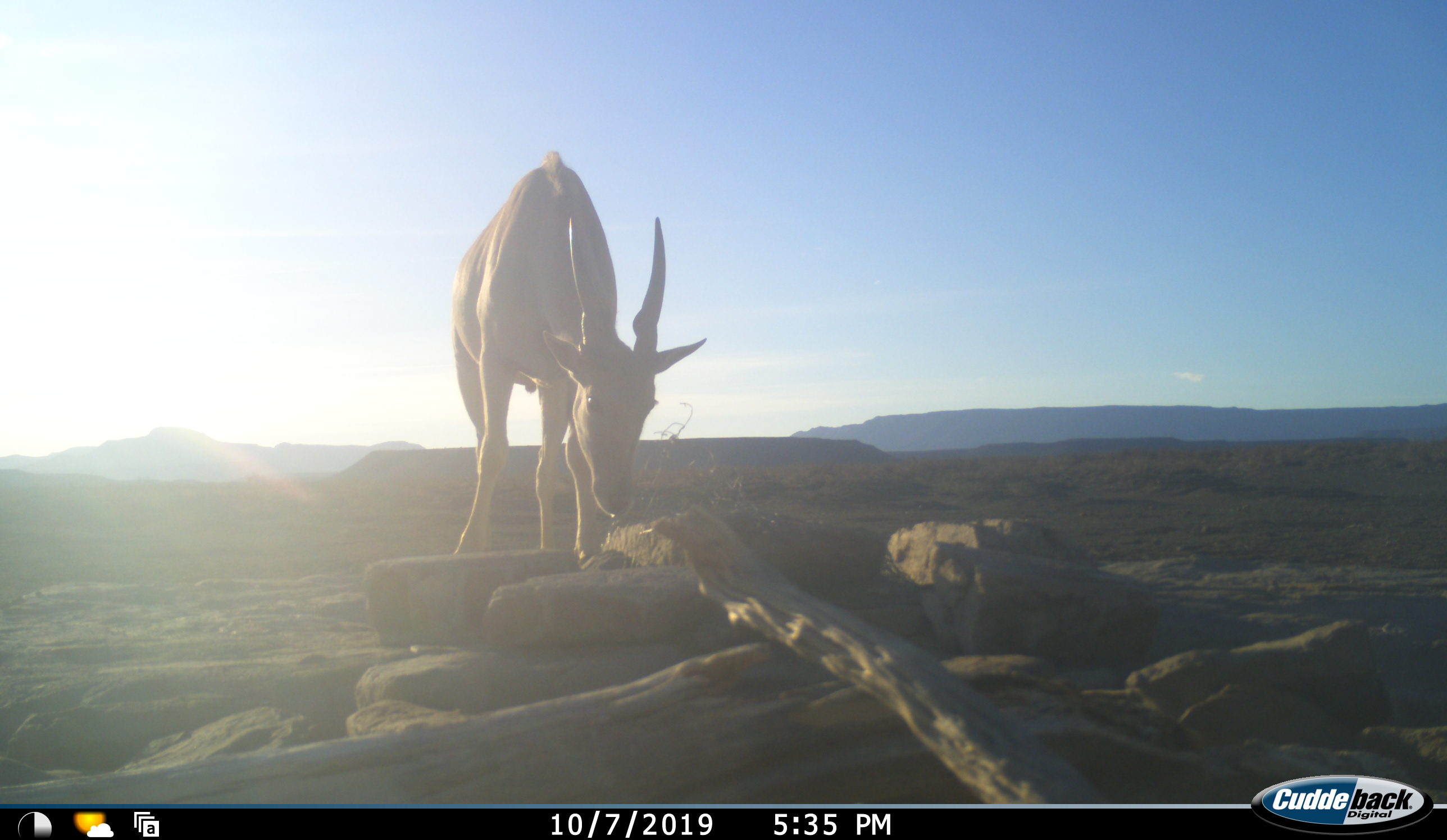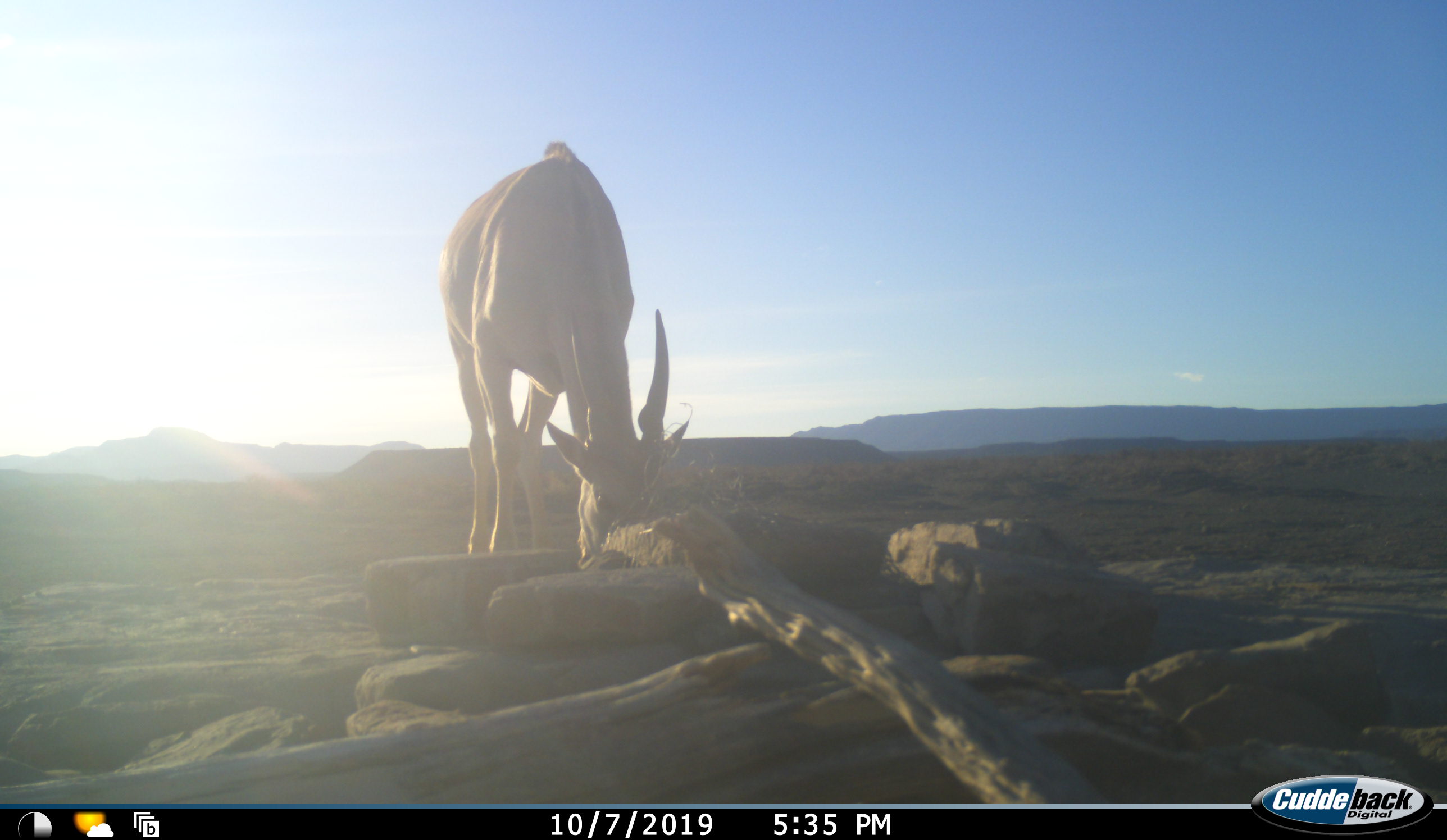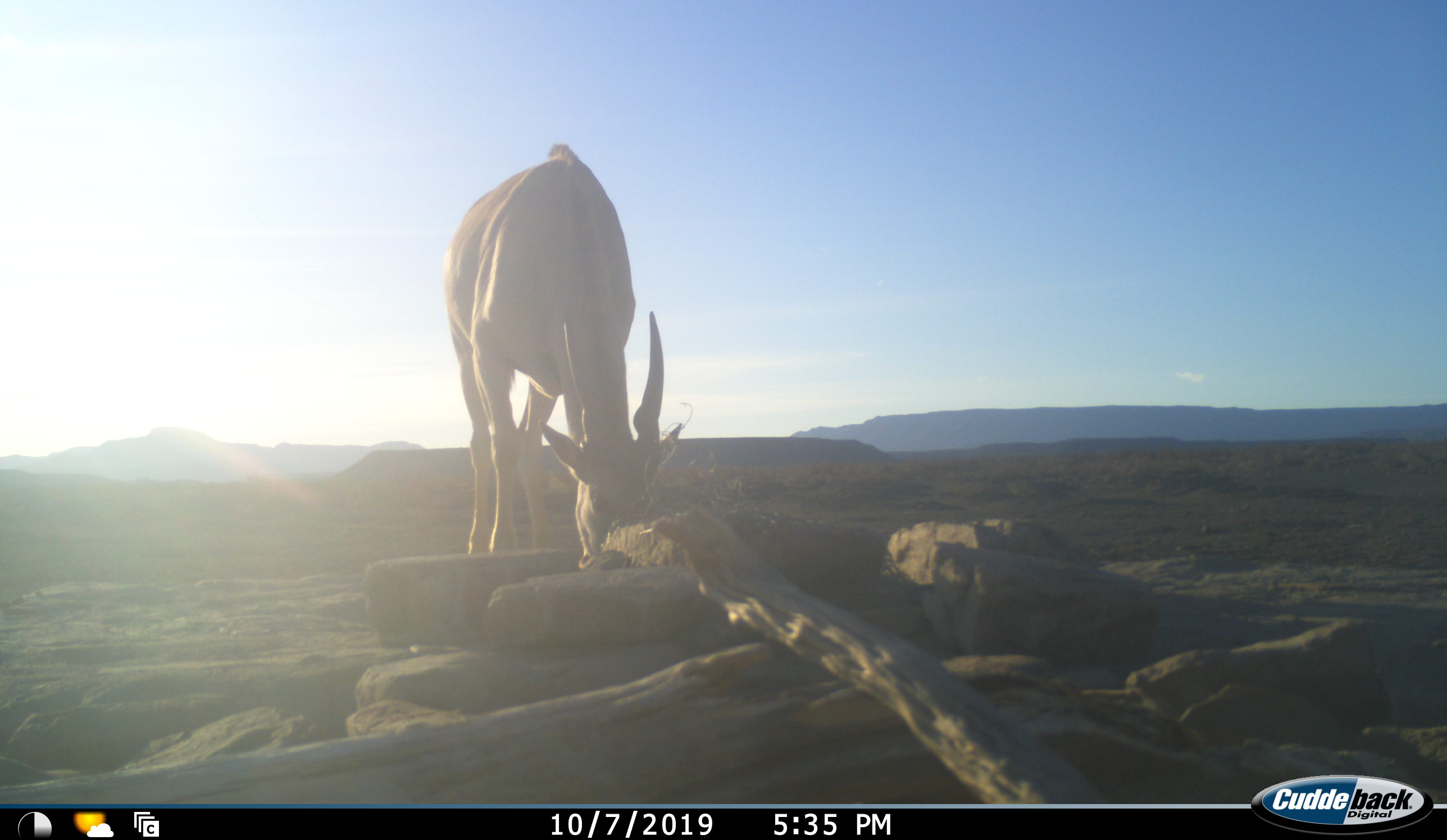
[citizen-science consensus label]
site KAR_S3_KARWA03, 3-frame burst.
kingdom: Animalia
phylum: Chordata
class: Mammalia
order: Artiodactyla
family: Bovidae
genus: Tragelaphus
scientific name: Tragelaphus oryx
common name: eland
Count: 1.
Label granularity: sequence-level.